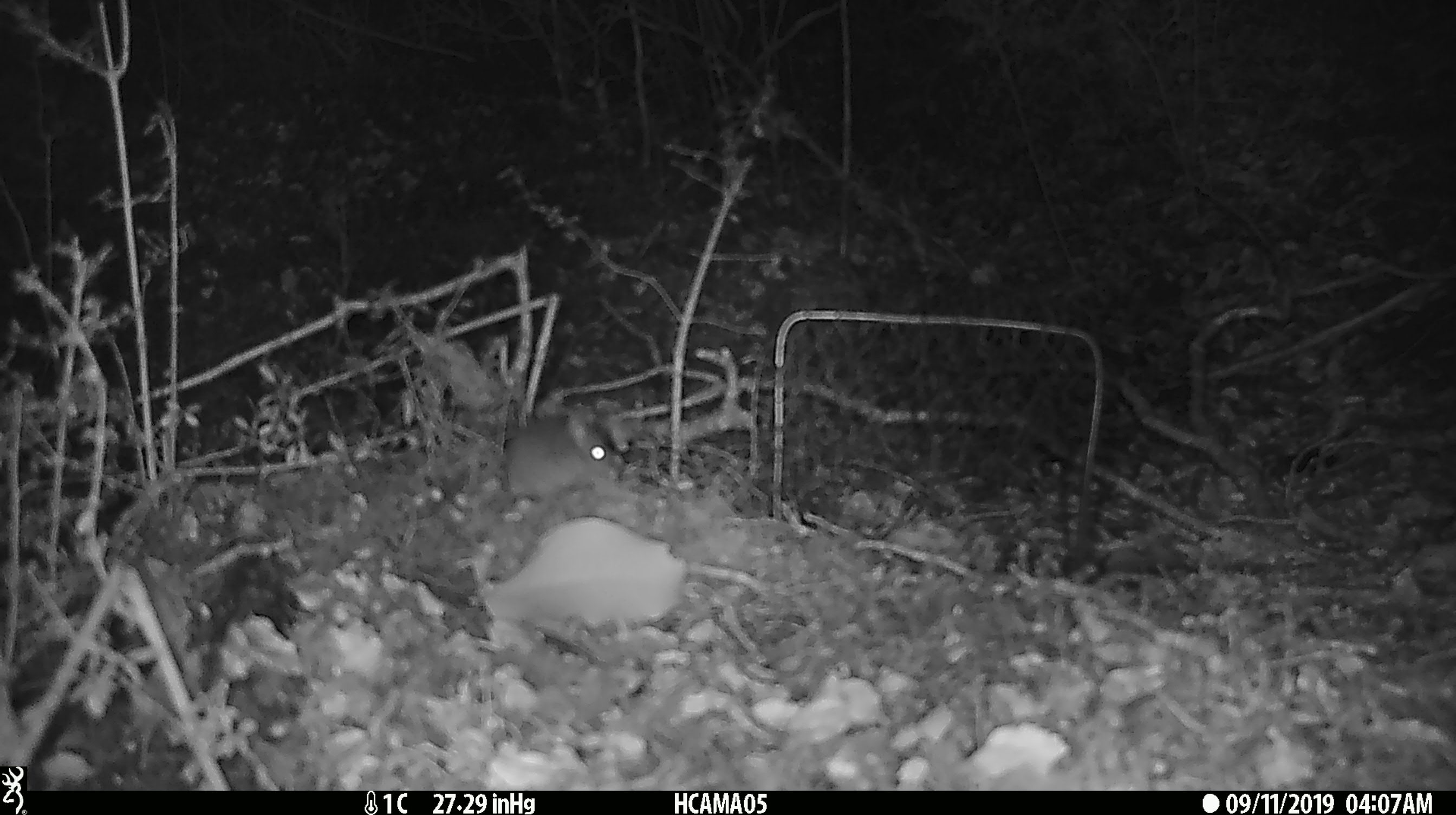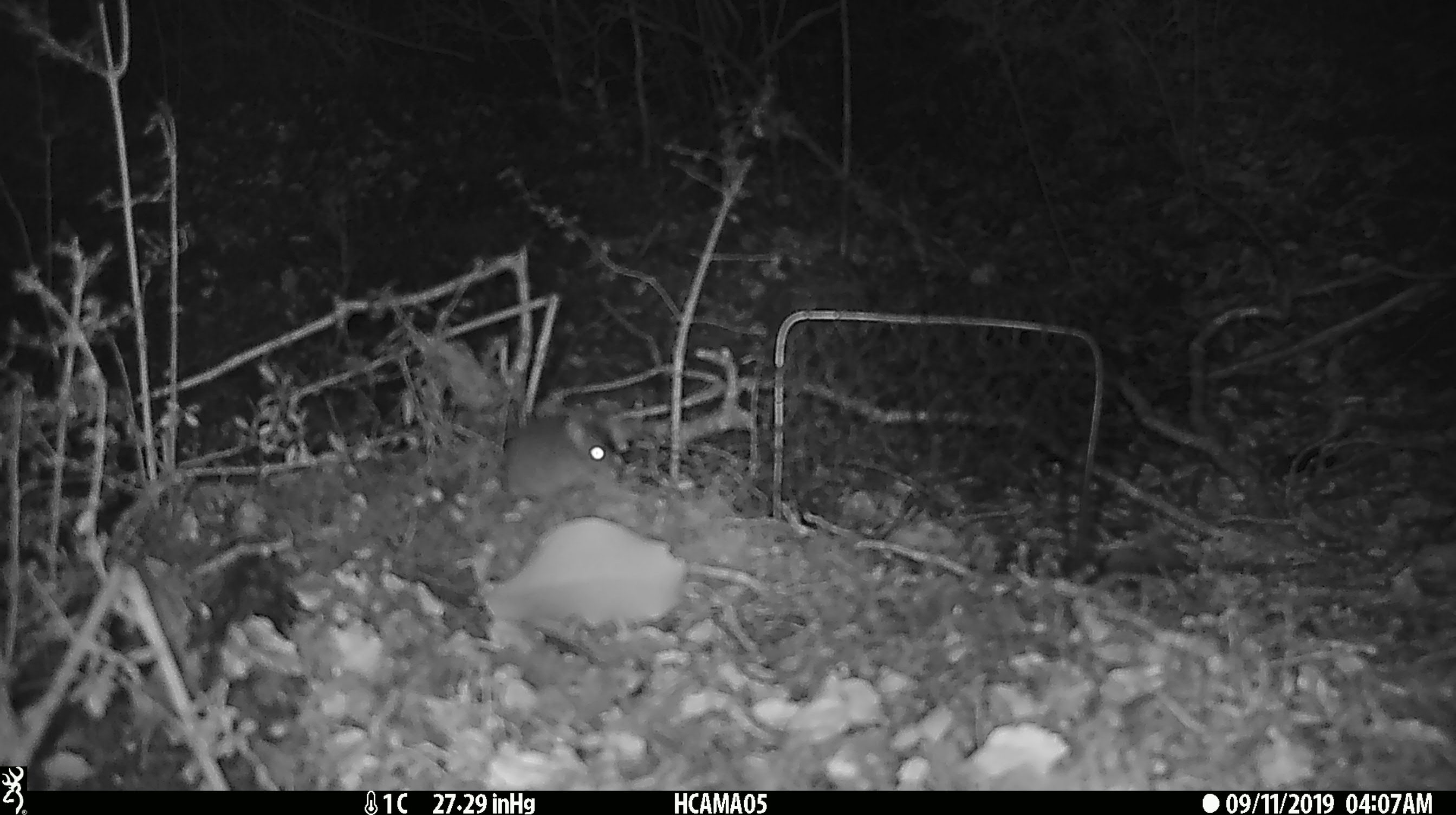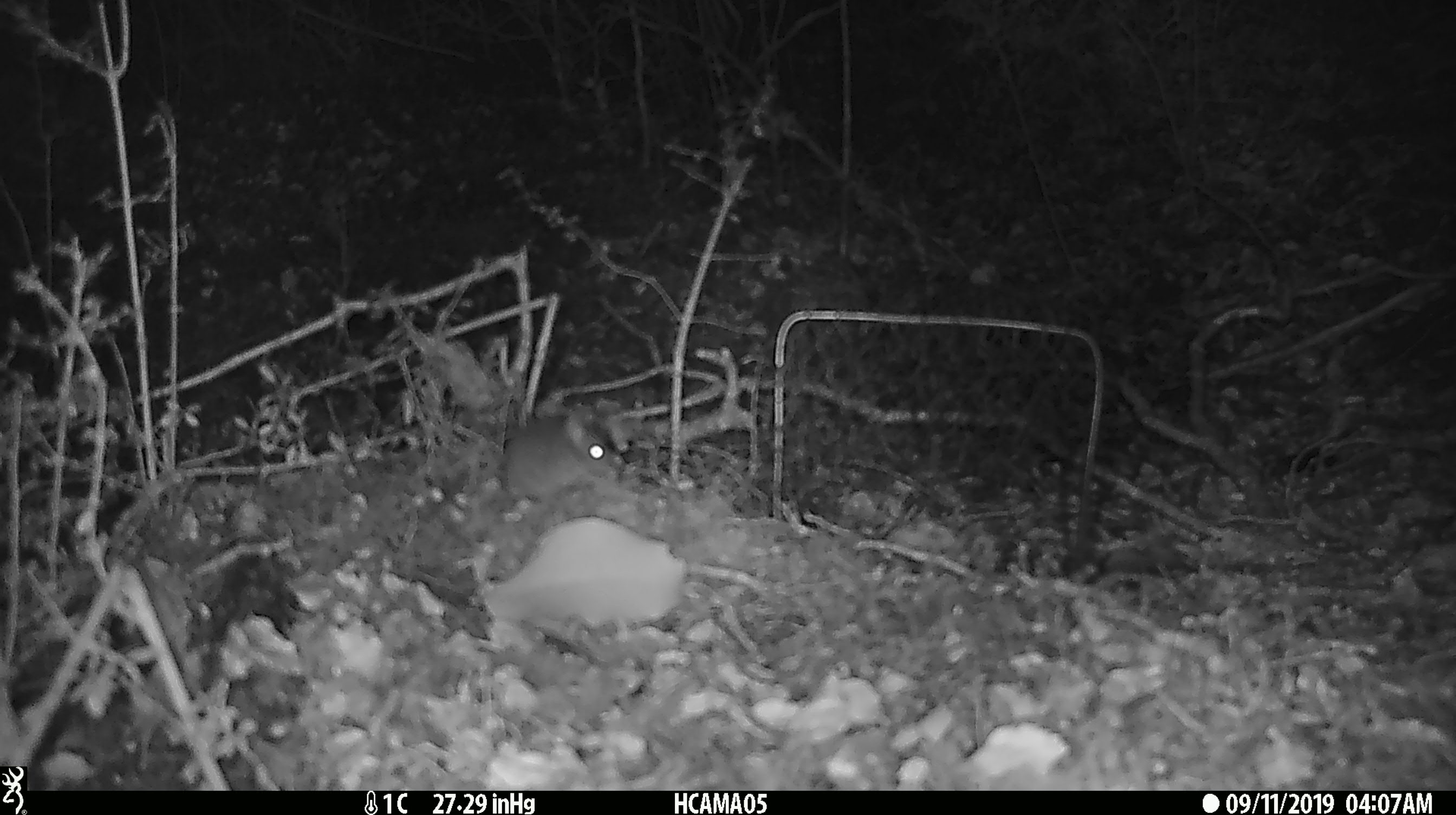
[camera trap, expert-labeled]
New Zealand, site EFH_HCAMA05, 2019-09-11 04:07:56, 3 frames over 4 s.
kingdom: Animalia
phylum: Chordata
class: Mammalia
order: Rodentia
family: Muridae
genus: Mus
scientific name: Mus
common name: mouse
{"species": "mouse (Mus)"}